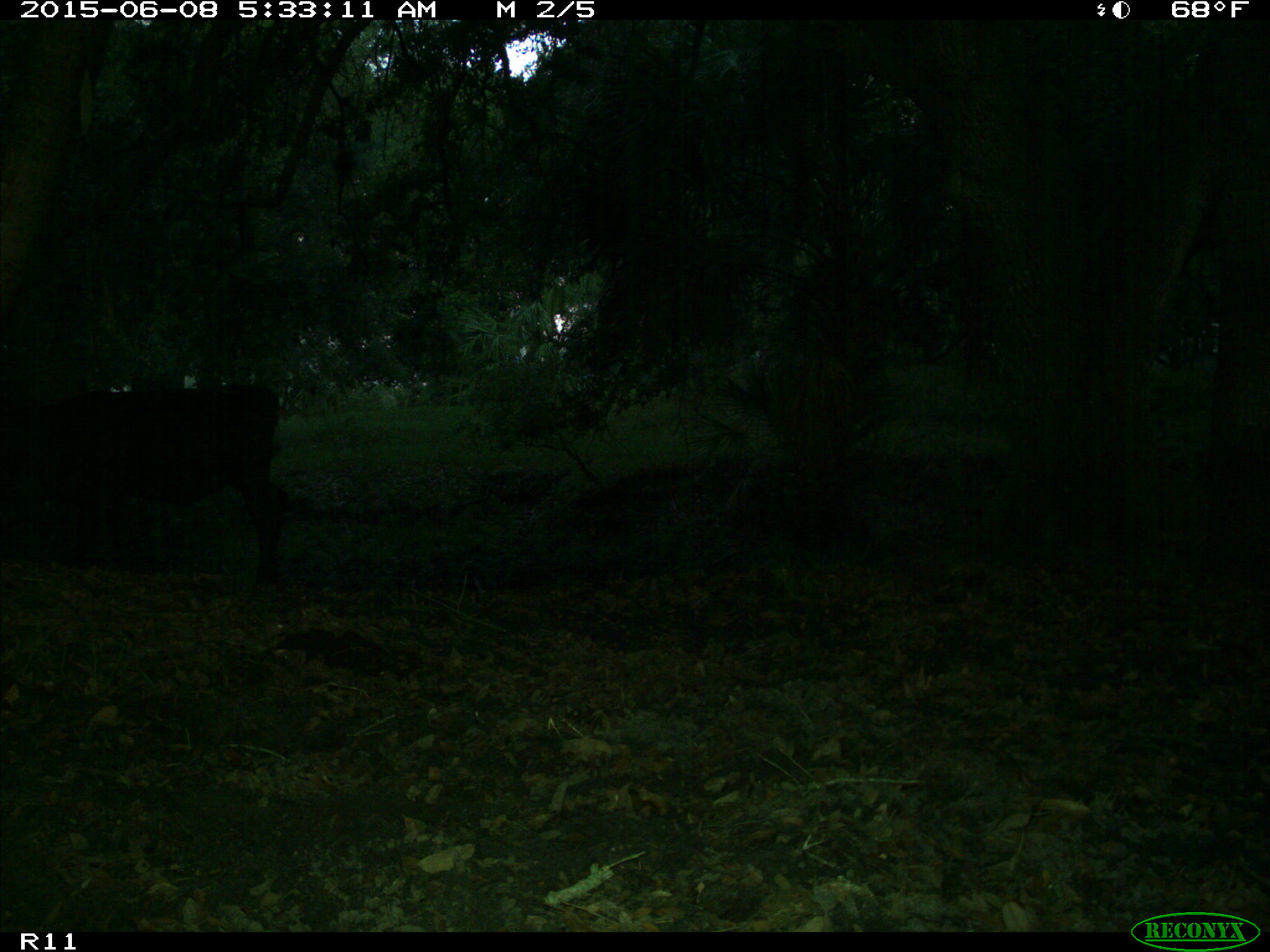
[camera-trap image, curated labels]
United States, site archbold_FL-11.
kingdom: Animalia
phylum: Chordata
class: Mammalia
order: Artiodactyla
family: Bovidae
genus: Bos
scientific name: Bos taurus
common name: domestic cow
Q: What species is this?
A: Bos taurus (domestic cow).